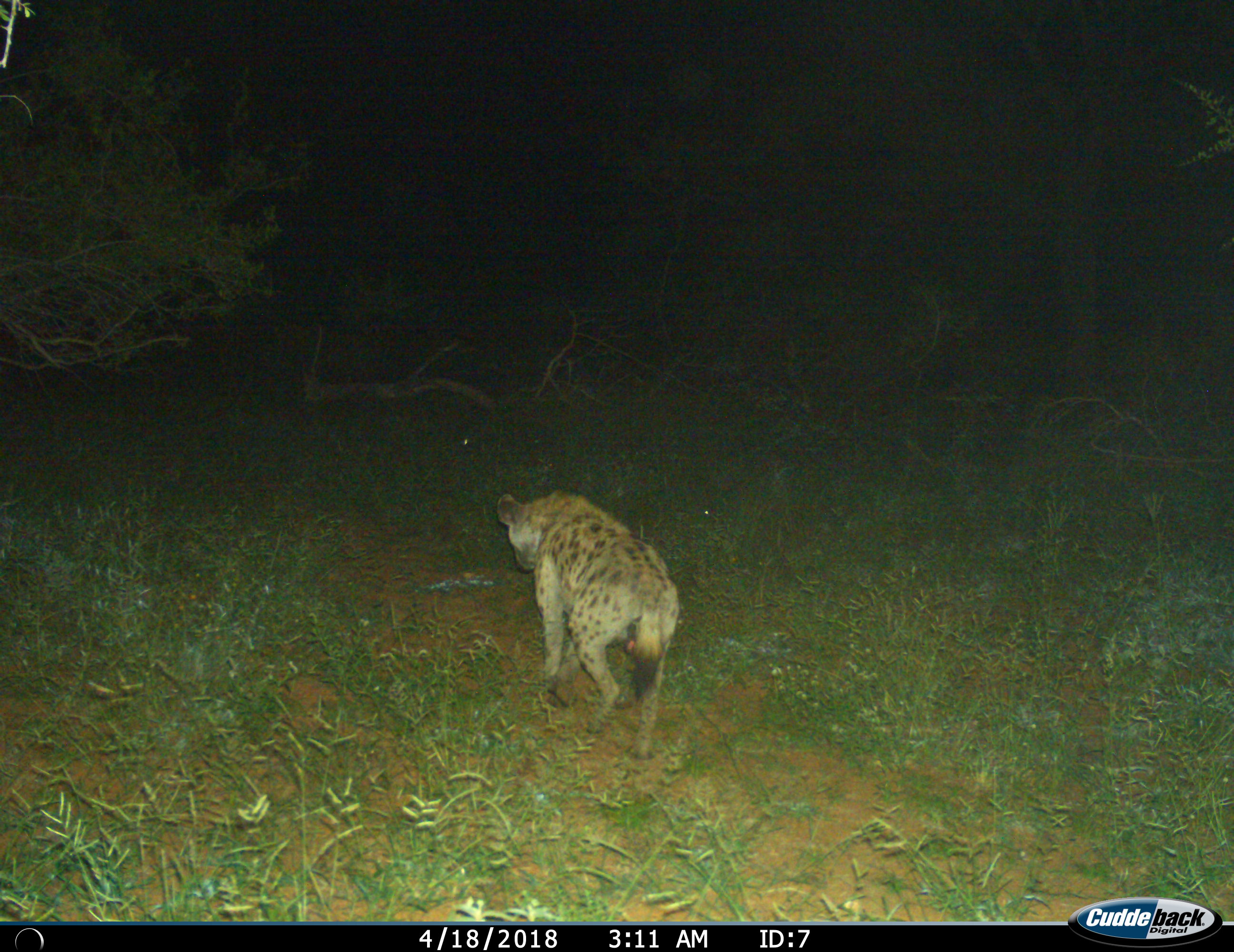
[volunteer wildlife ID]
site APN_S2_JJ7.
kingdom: Animalia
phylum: Chordata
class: Mammalia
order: Carnivora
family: Hyaenidae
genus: Crocuta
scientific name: Crocuta crocuta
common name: spotted hyena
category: hyenaspotted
Hyenaspotted (spotted hyena) (Crocuta crocuta), count 1. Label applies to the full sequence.